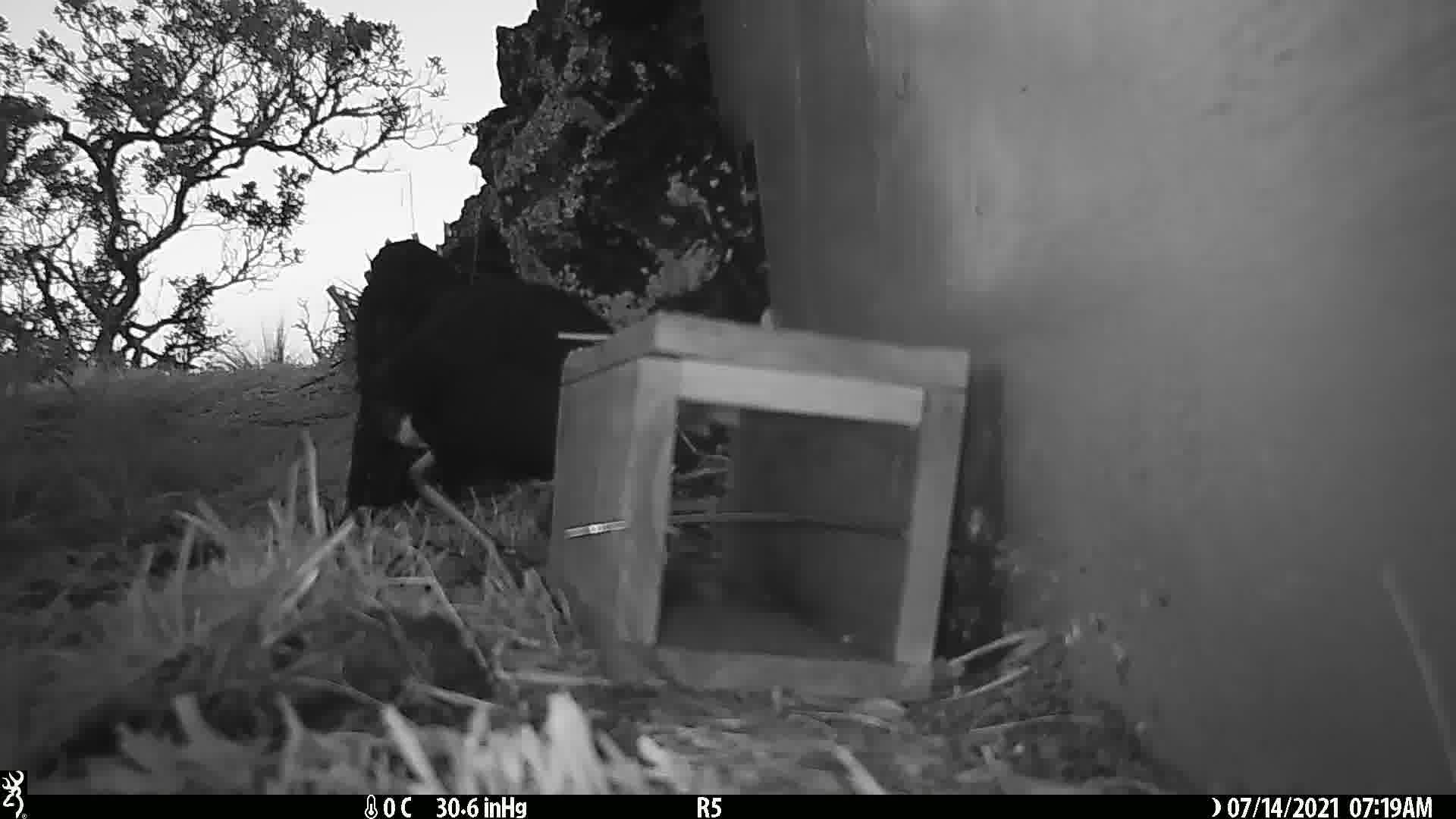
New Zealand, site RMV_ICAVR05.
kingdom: Animalia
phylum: Chordata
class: Aves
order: Gruiformes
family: Rallidae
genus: Porphyrio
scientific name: Porphyrio melanotus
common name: australasian swamphen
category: pukeko